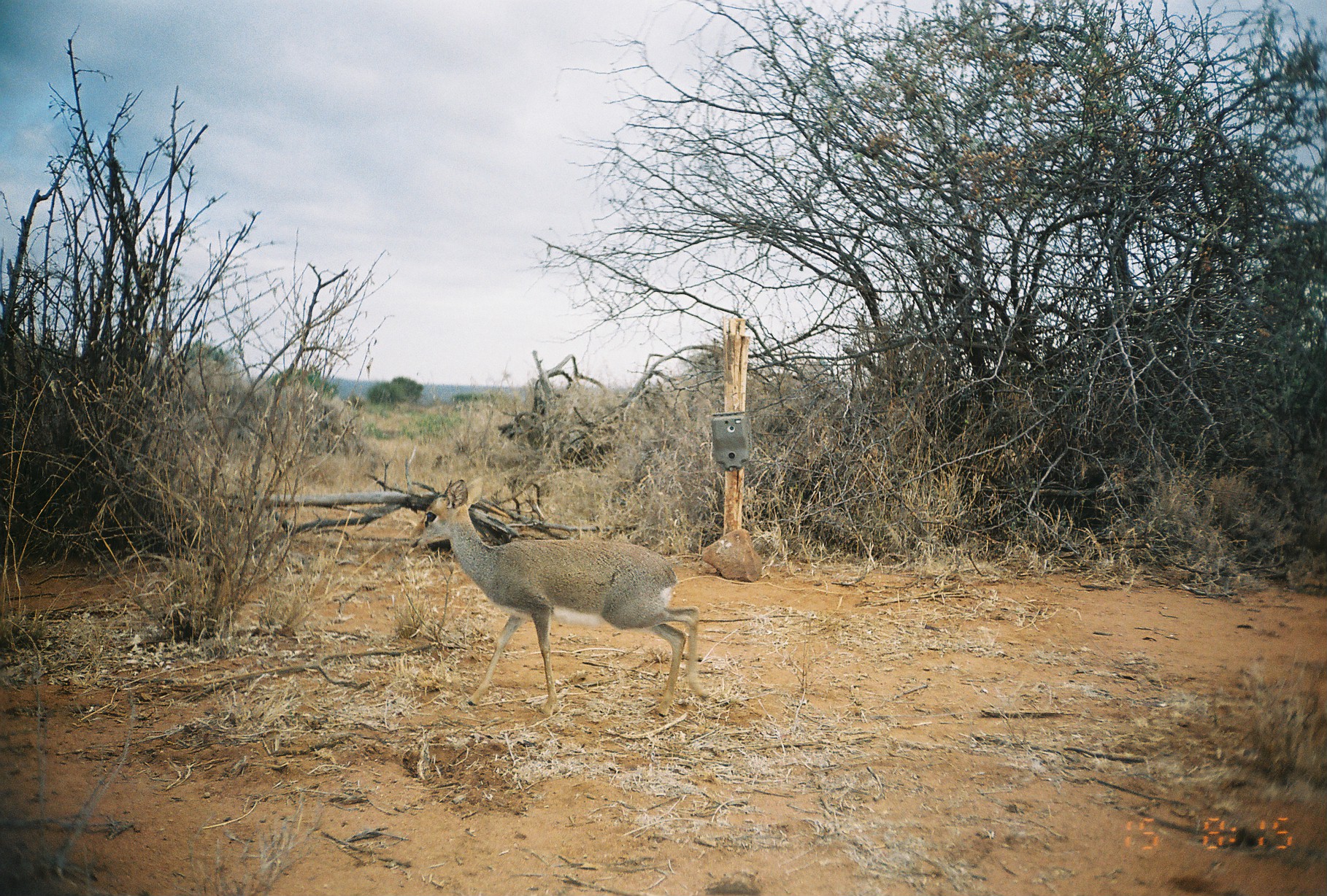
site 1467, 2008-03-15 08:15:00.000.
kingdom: Animalia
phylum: Chordata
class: Mammalia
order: Artiodactyla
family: Bovidae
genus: Madoqua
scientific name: Madoqua guentheri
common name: günther's dik-dik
Madoqua guentheri (günther's dik-dik), count 1.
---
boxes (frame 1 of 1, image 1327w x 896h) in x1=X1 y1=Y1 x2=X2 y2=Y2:
madoqua guentheri: x1=411 y1=477 x2=709 y2=718